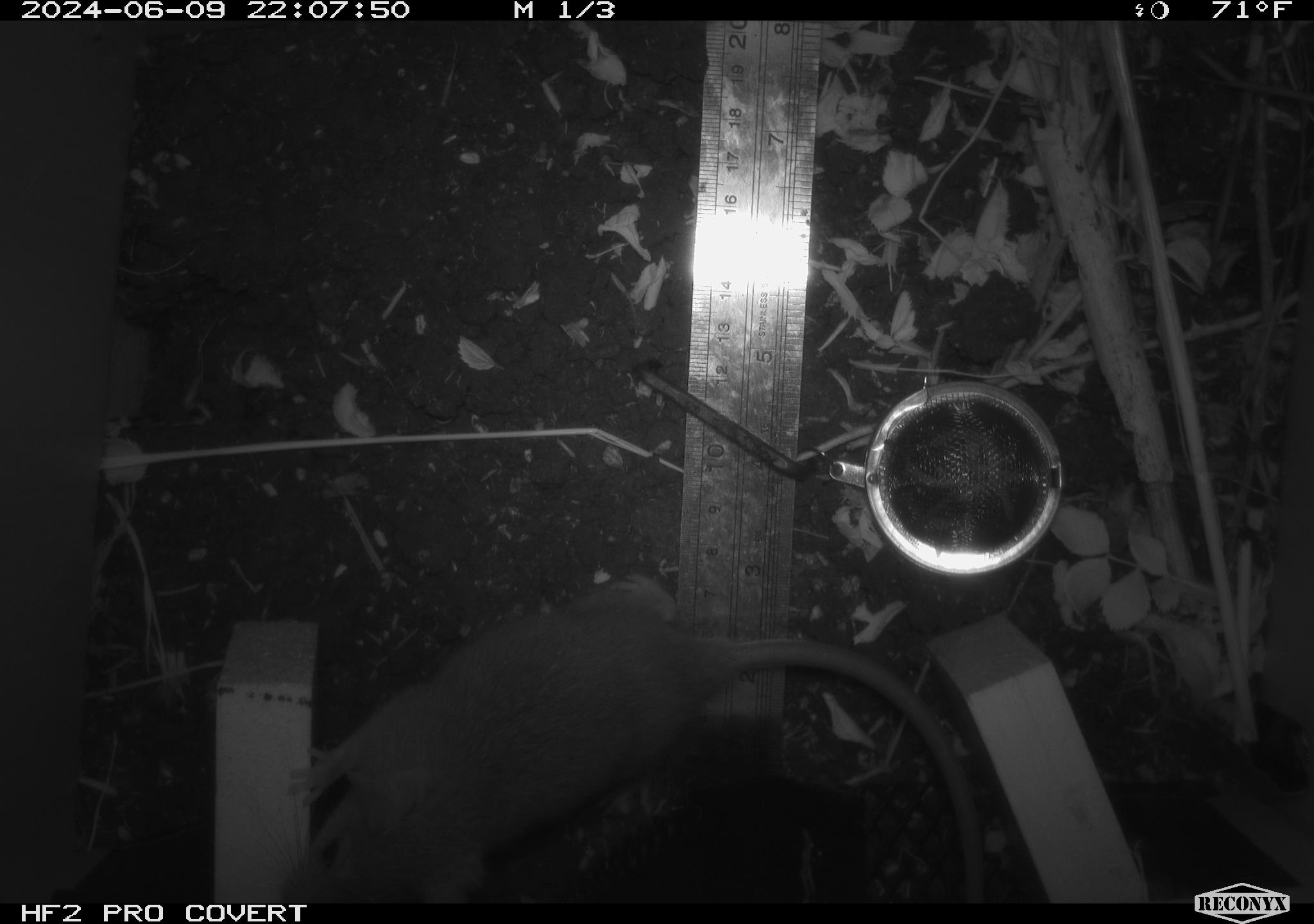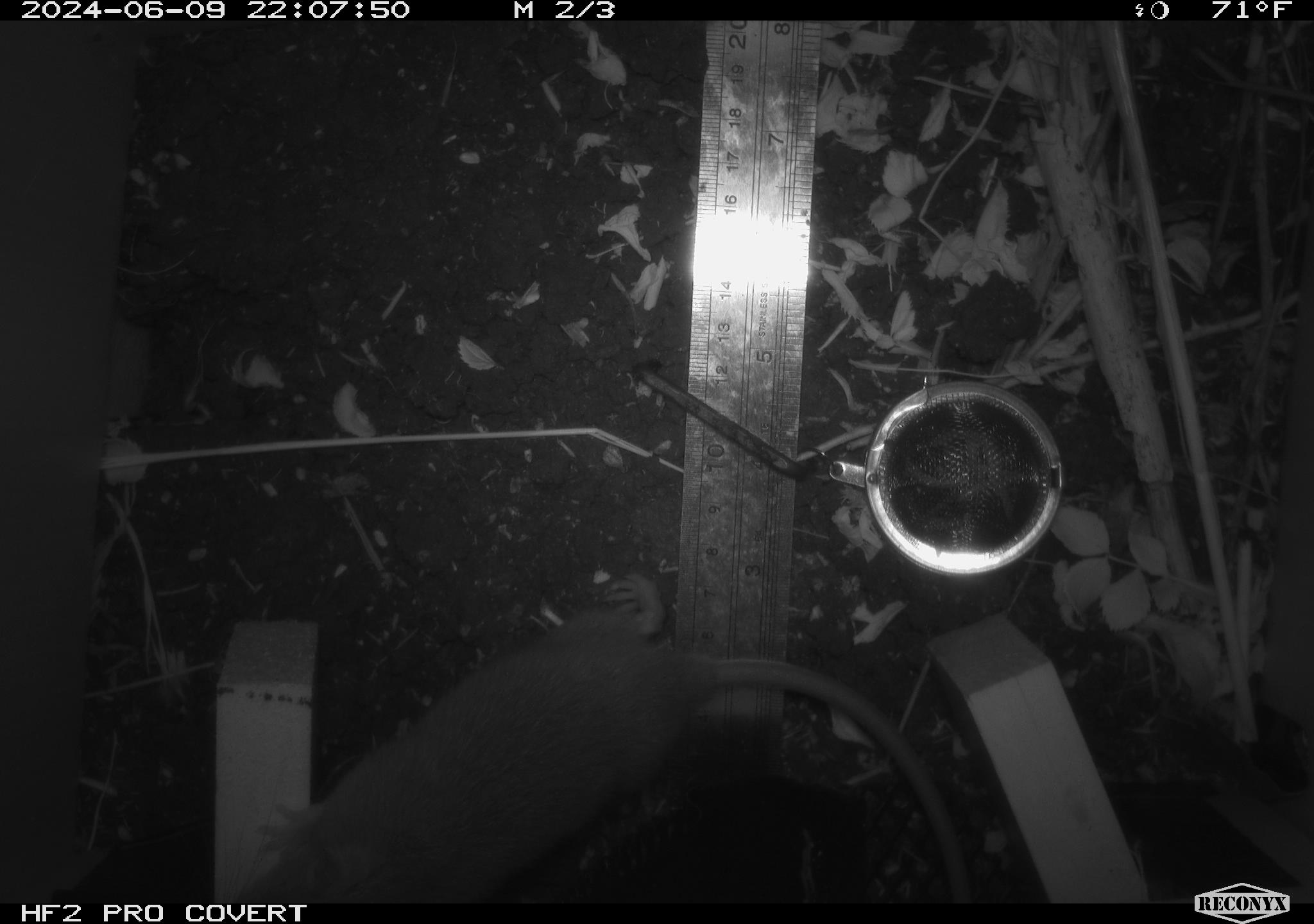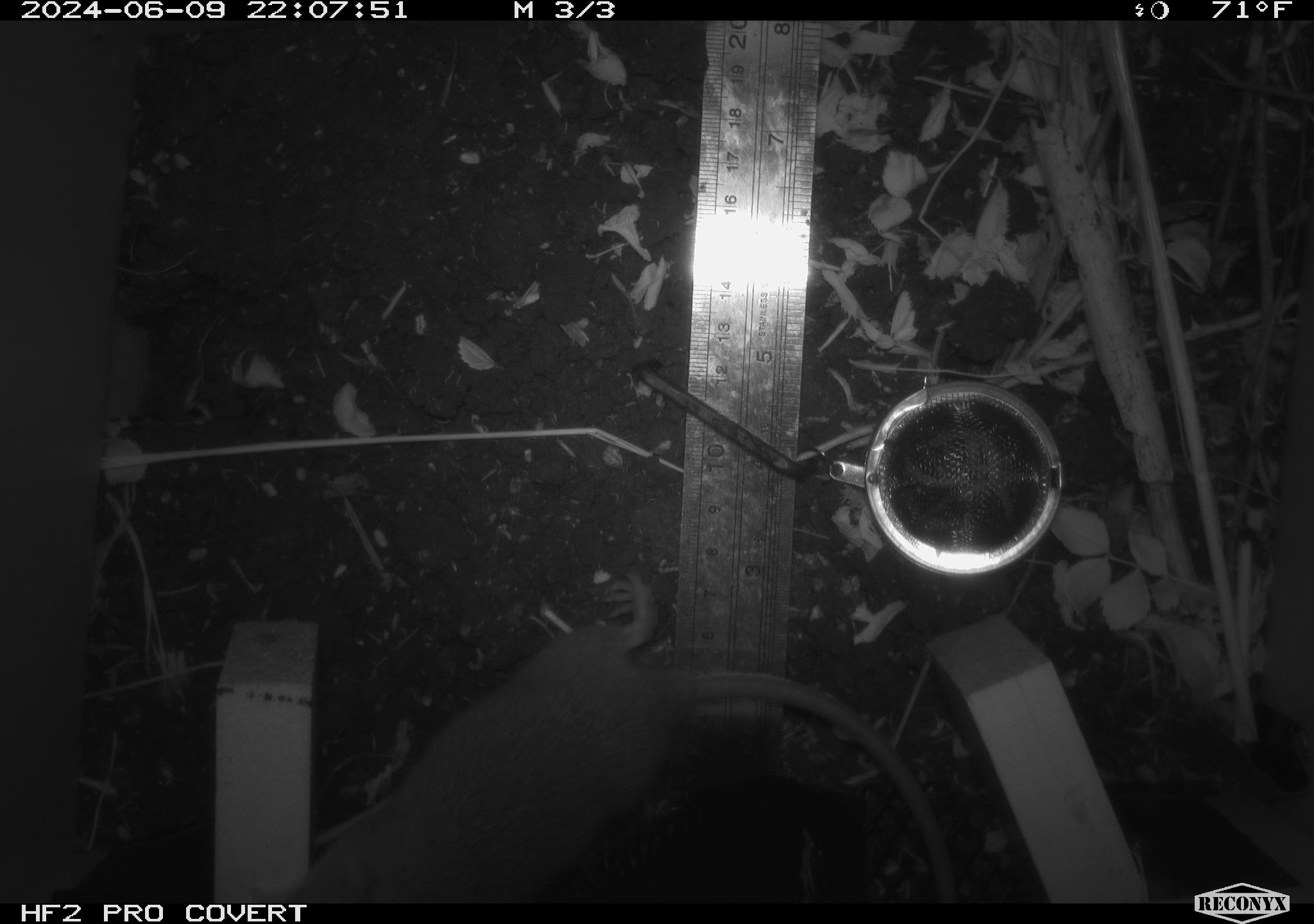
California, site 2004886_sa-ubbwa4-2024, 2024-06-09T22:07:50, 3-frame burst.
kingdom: Animalia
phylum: Chordata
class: Mammalia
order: Rodentia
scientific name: Rodentia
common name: woodrat or rat or mouse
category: woodrat or rat or mouse species